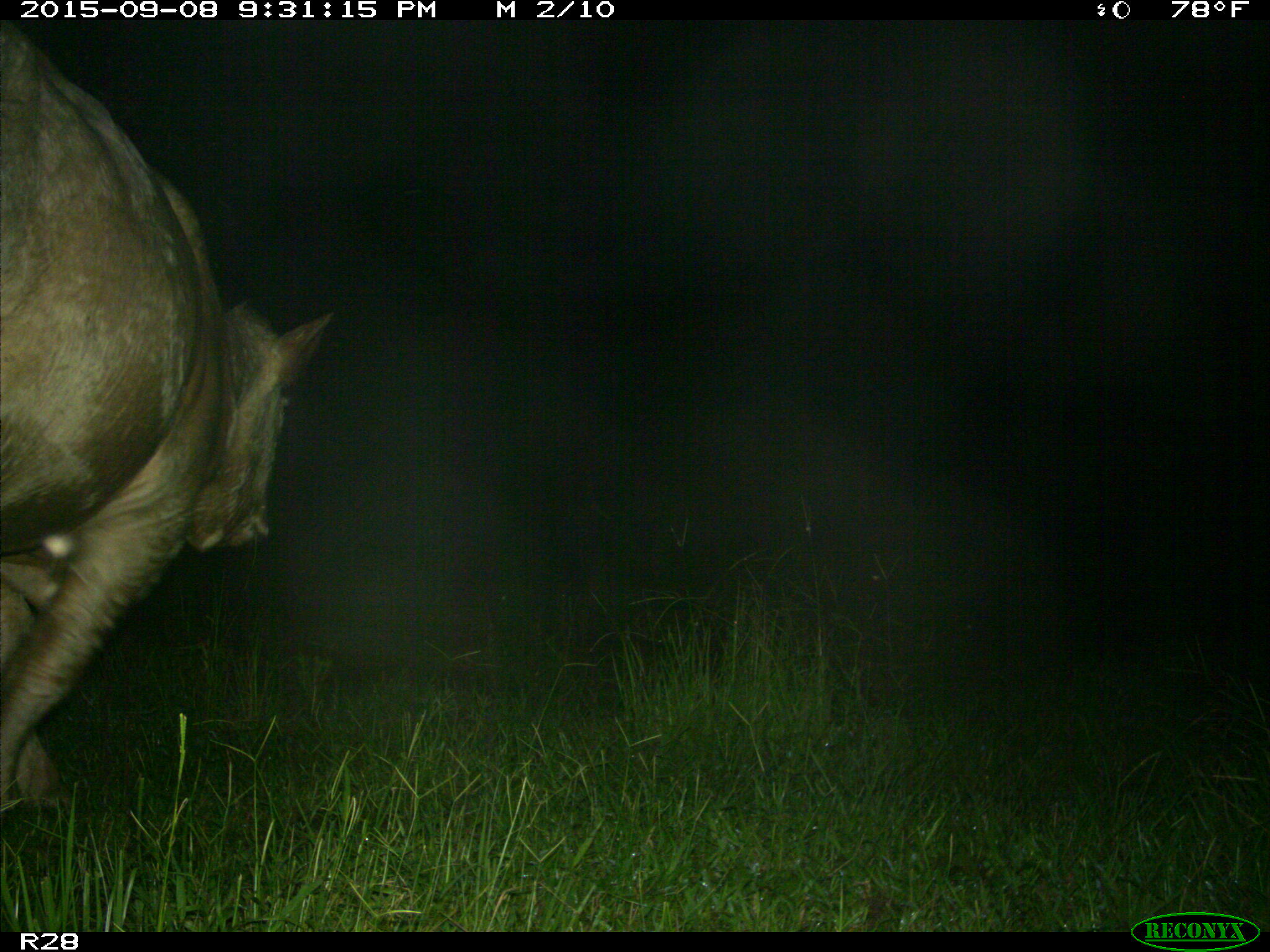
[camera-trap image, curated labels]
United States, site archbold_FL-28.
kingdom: Animalia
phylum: Chordata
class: Mammalia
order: Artiodactyla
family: Bovidae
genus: Bos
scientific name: Bos taurus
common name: domestic cow